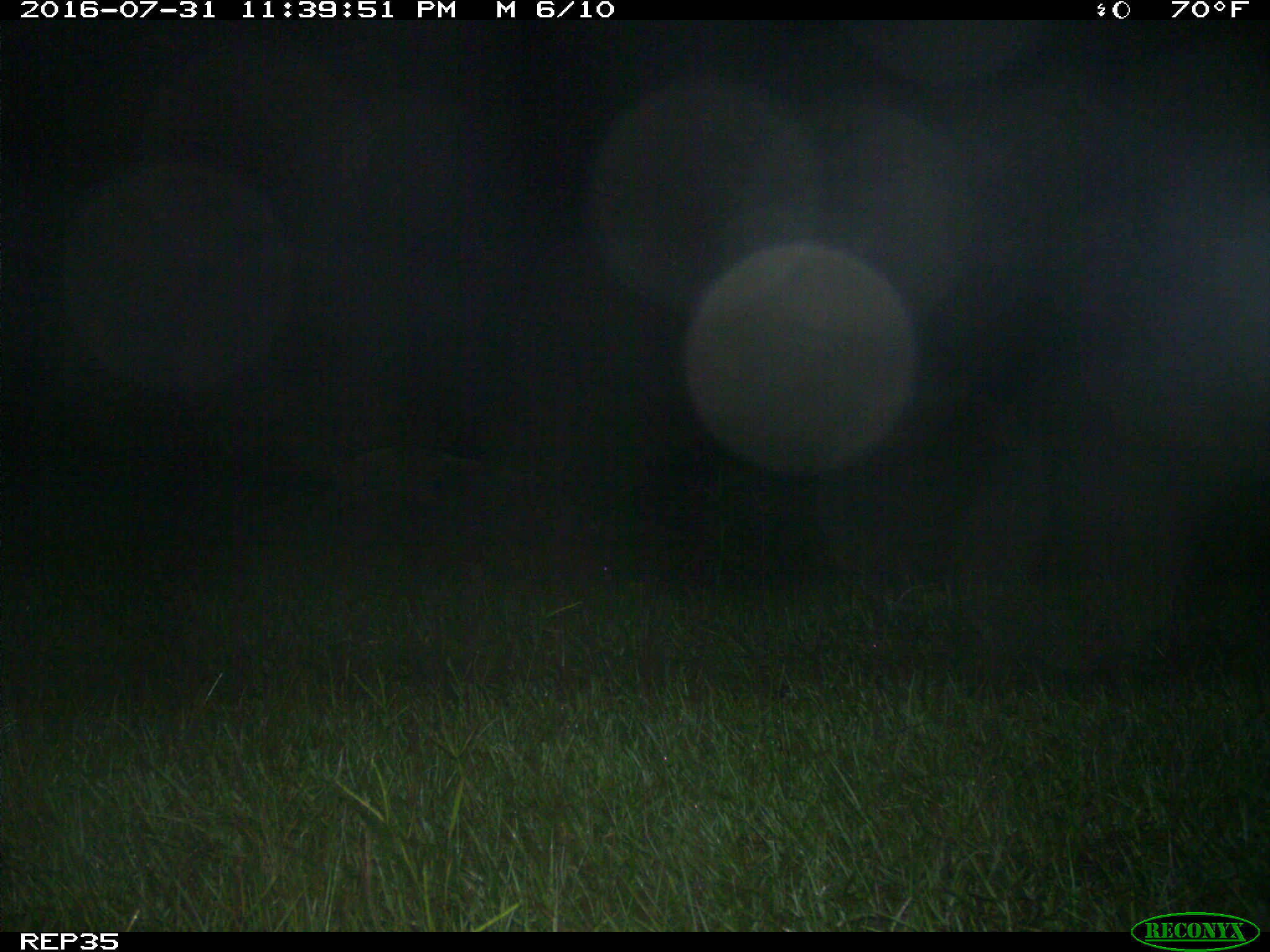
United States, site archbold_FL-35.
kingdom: Animalia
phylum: Chordata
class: Mammalia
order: Artiodactyla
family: Suidae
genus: Sus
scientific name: Sus scrofa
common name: wild boar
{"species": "Sus scrofa (wild boar)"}